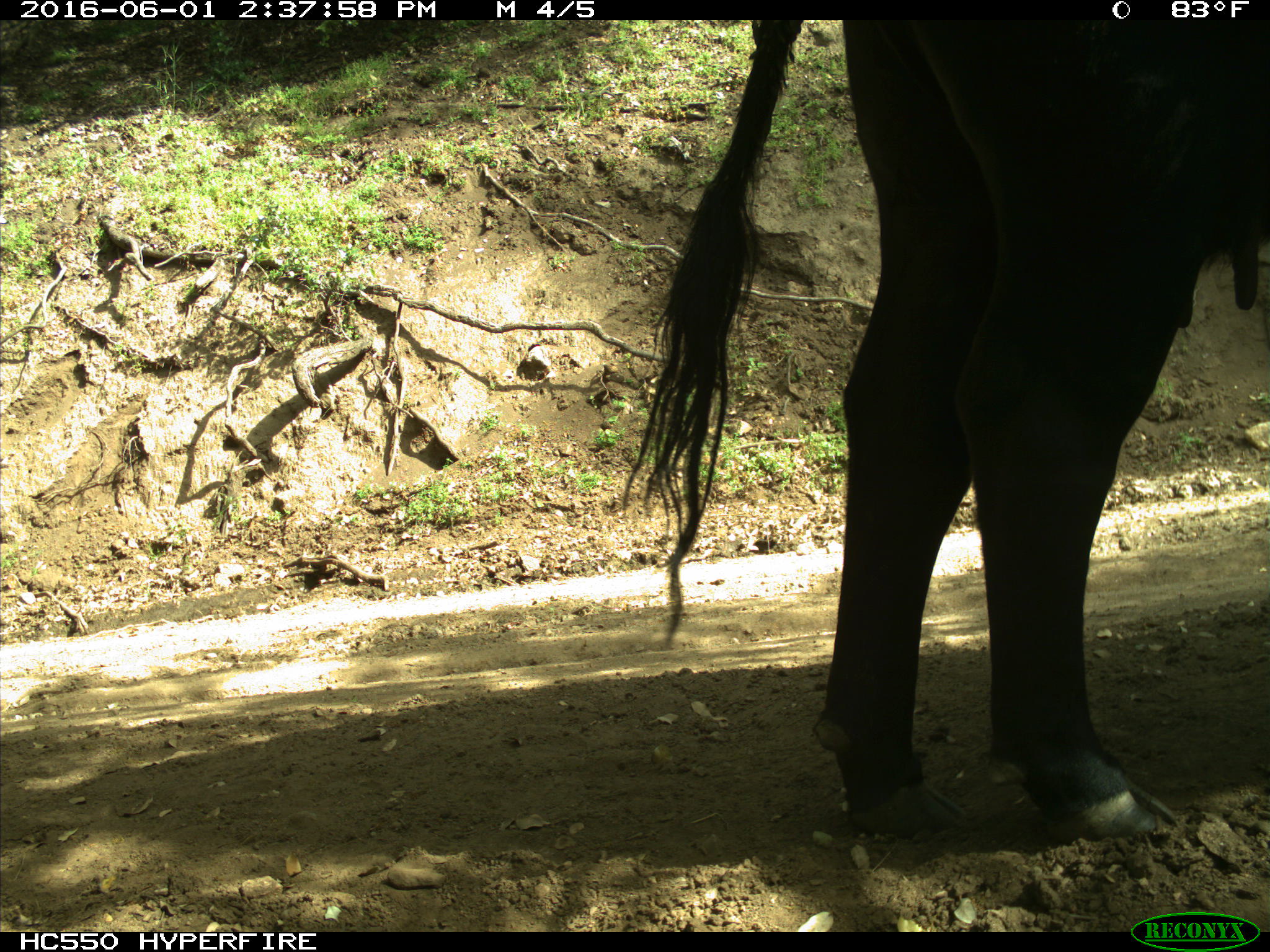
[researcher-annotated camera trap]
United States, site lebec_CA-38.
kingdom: Animalia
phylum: Chordata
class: Mammalia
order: Artiodactyla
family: Bovidae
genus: Bos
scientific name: Bos taurus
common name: domestic cow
Bos taurus (domestic cow).